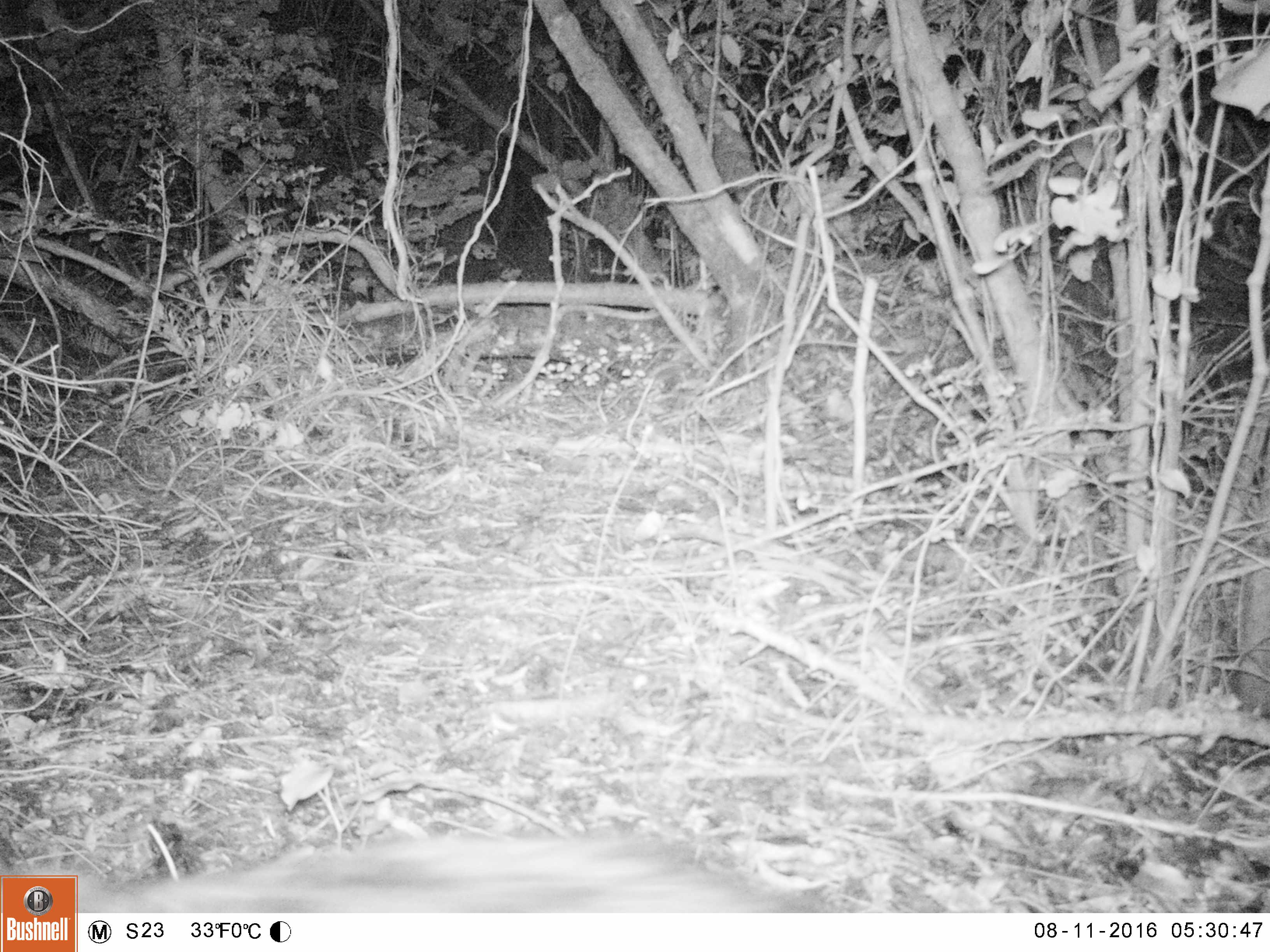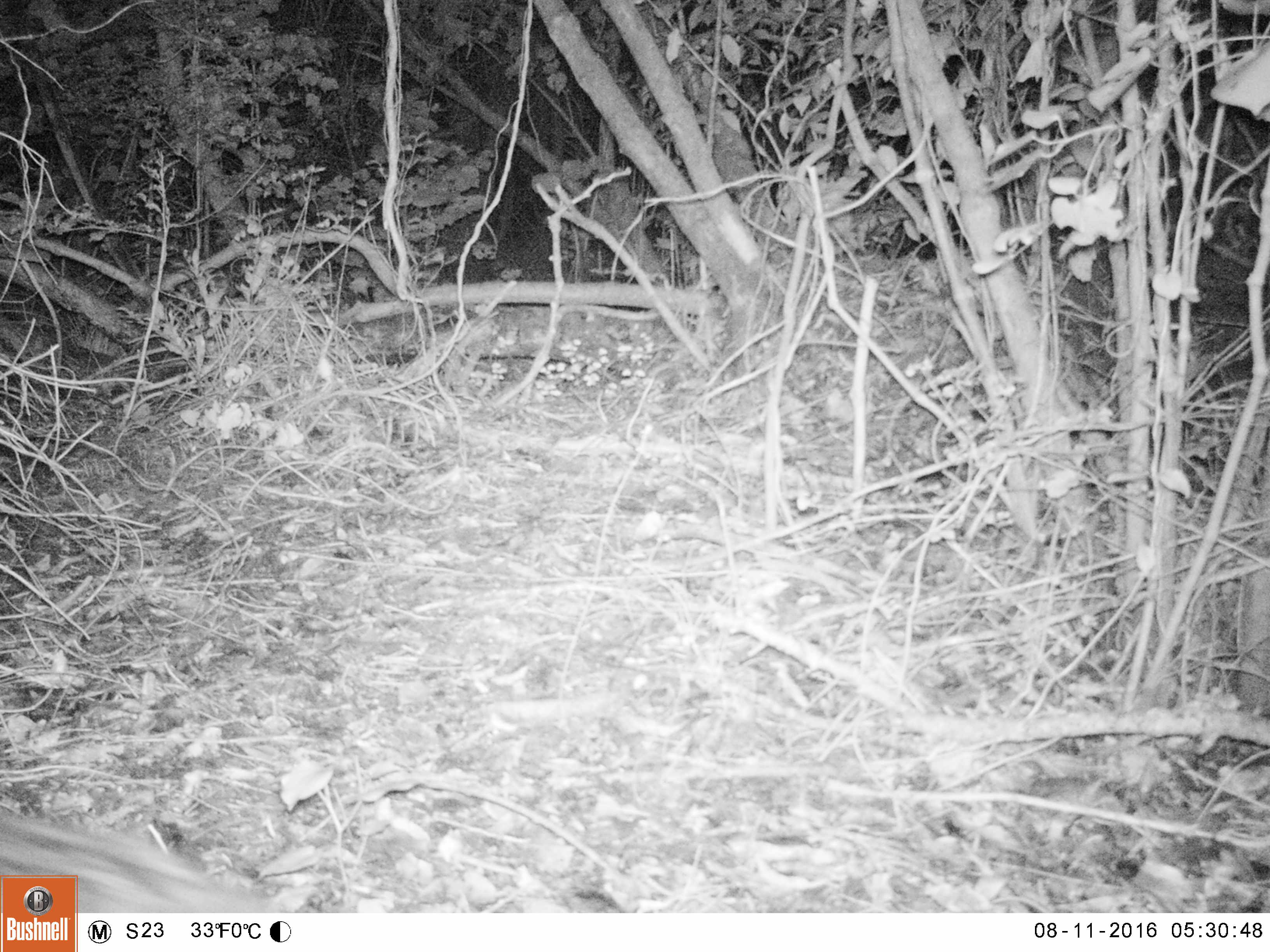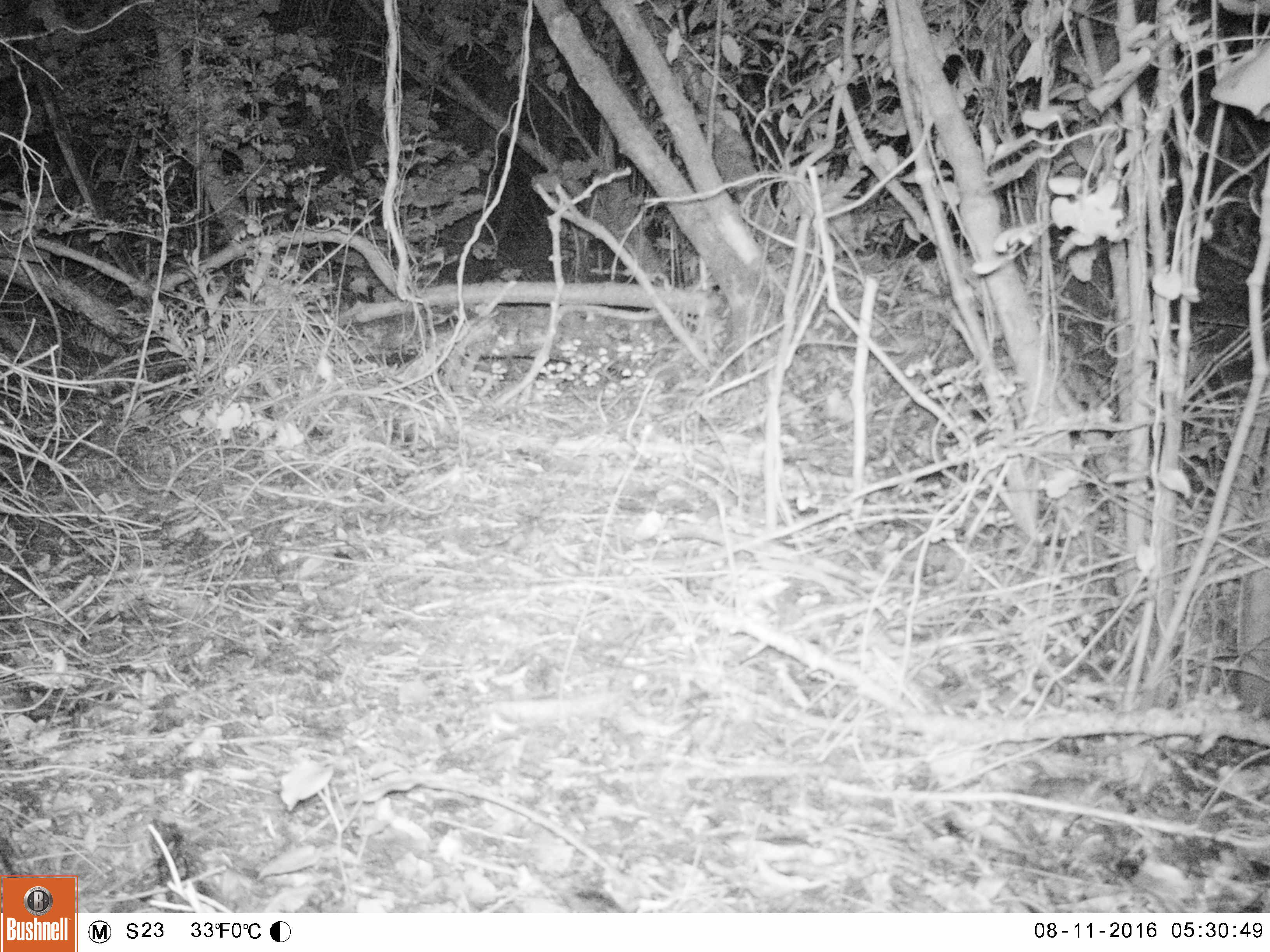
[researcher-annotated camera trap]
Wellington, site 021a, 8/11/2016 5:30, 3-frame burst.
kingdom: Animalia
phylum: Chordata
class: Mammalia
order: Carnivora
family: Felidae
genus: Felis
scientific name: Felis catus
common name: cat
Cat (Felis catus).